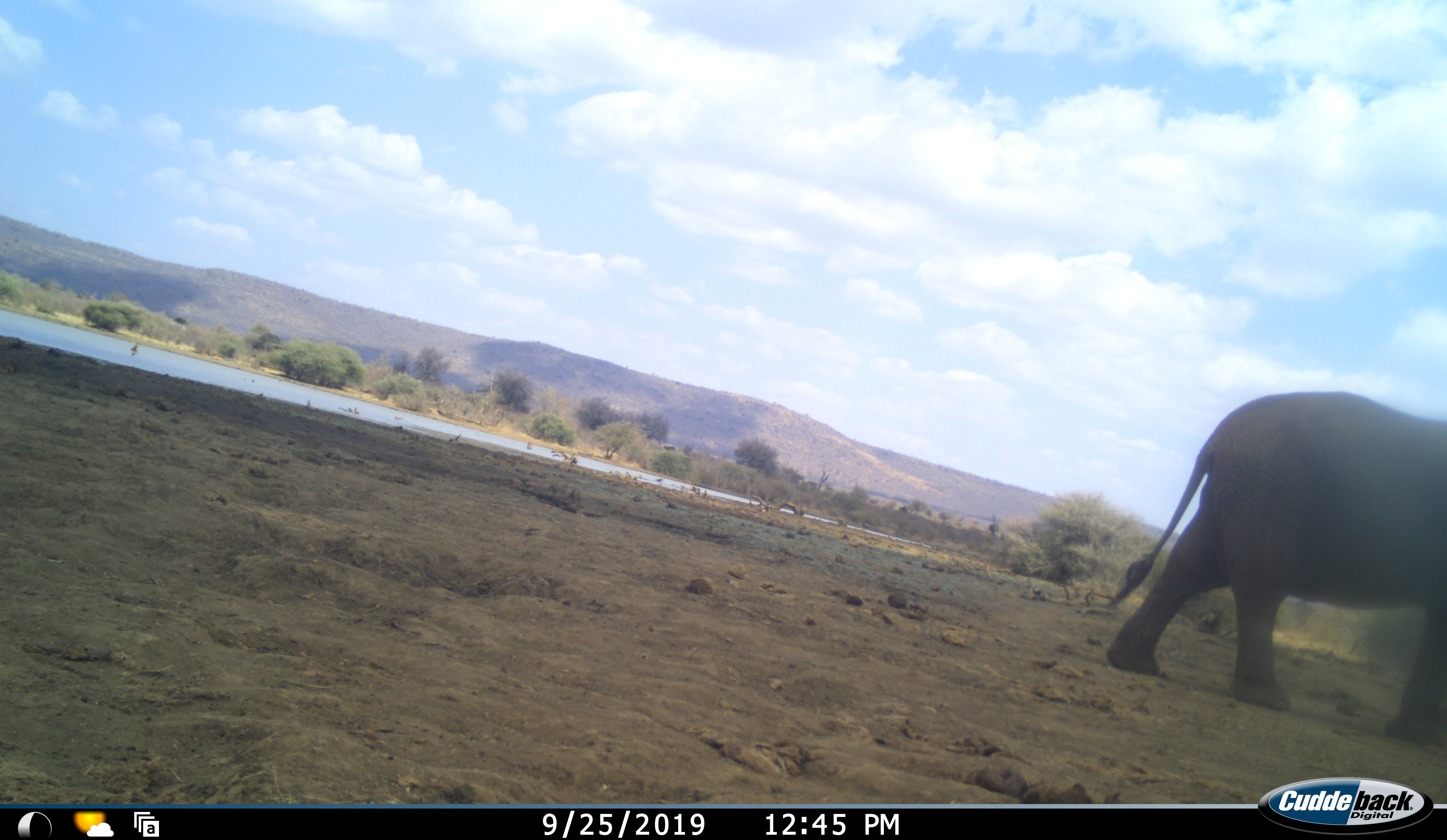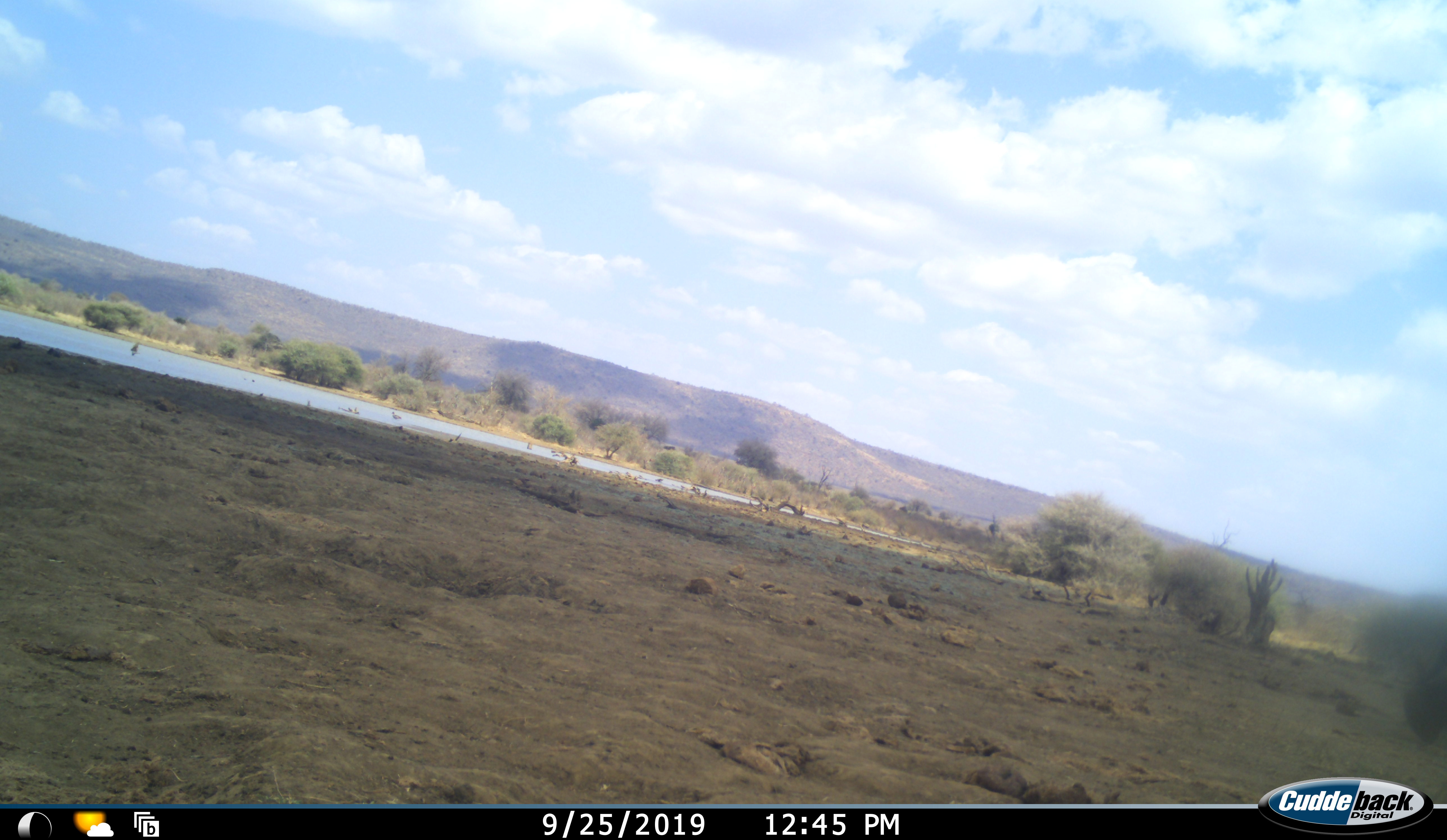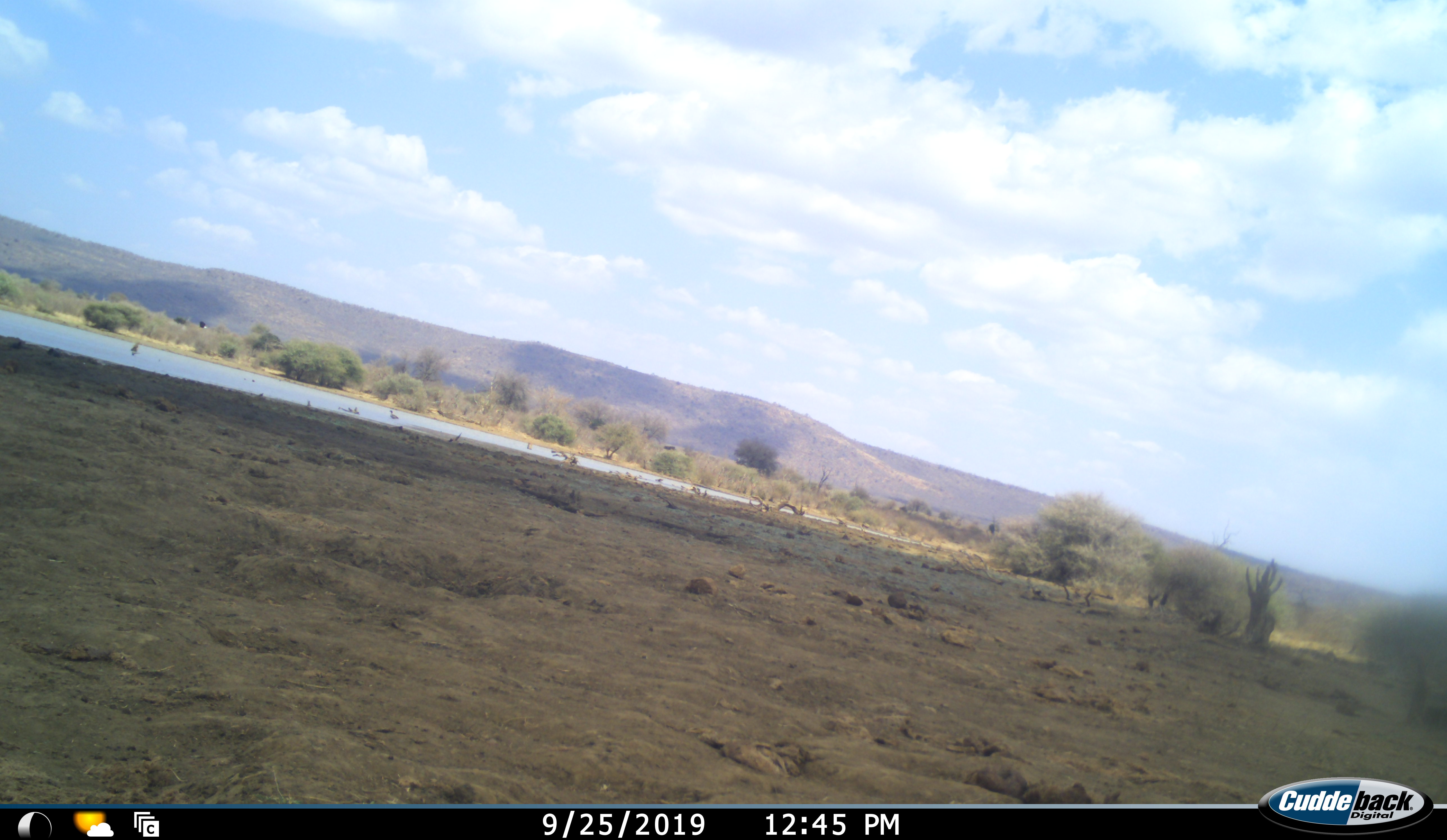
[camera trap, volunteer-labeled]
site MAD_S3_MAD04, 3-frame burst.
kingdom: Animalia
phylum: Chordata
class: Mammalia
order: Proboscidea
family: Elephantidae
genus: Loxodonta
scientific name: Loxodonta africana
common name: african bush elephant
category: elephant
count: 1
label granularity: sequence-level